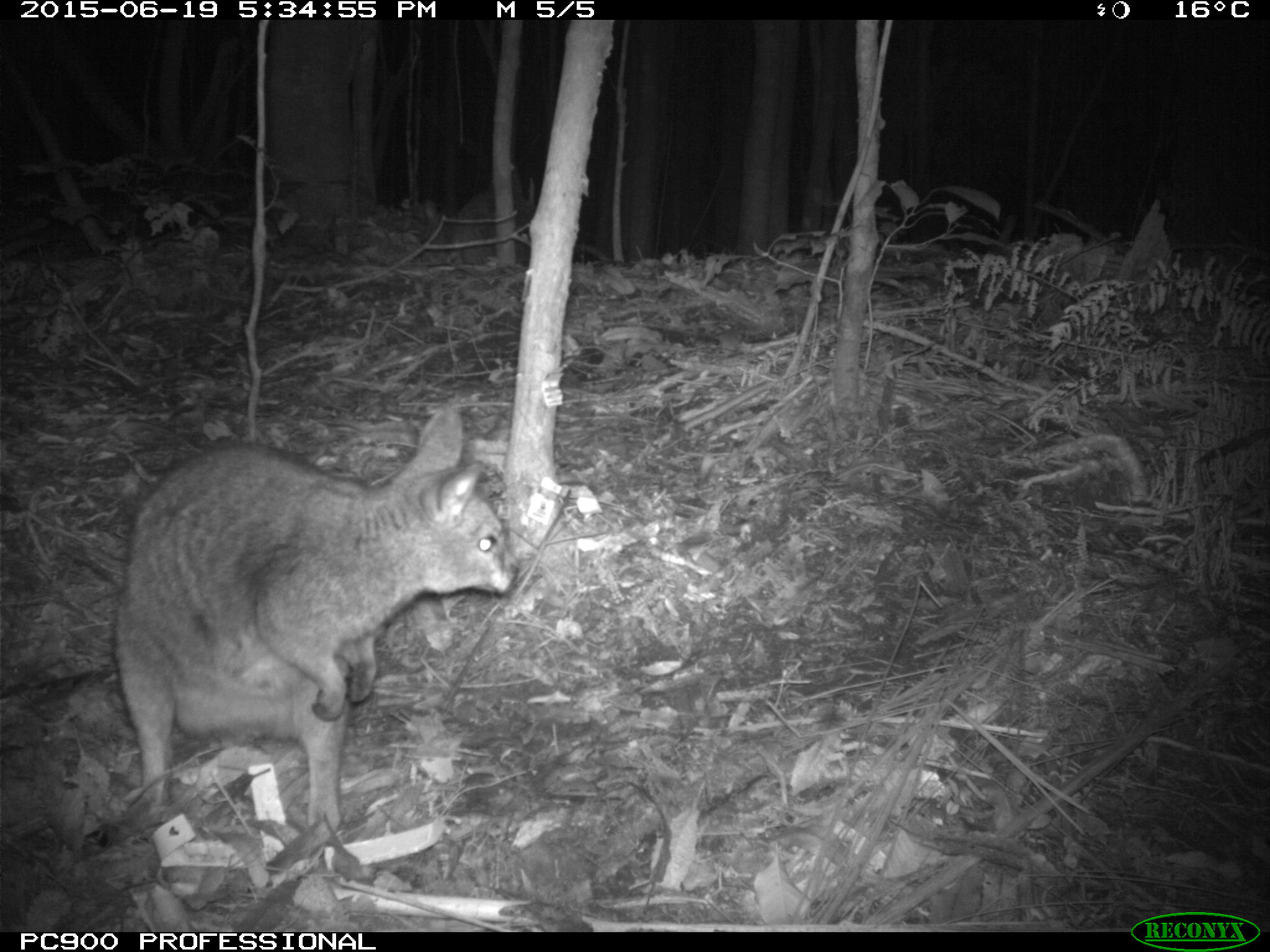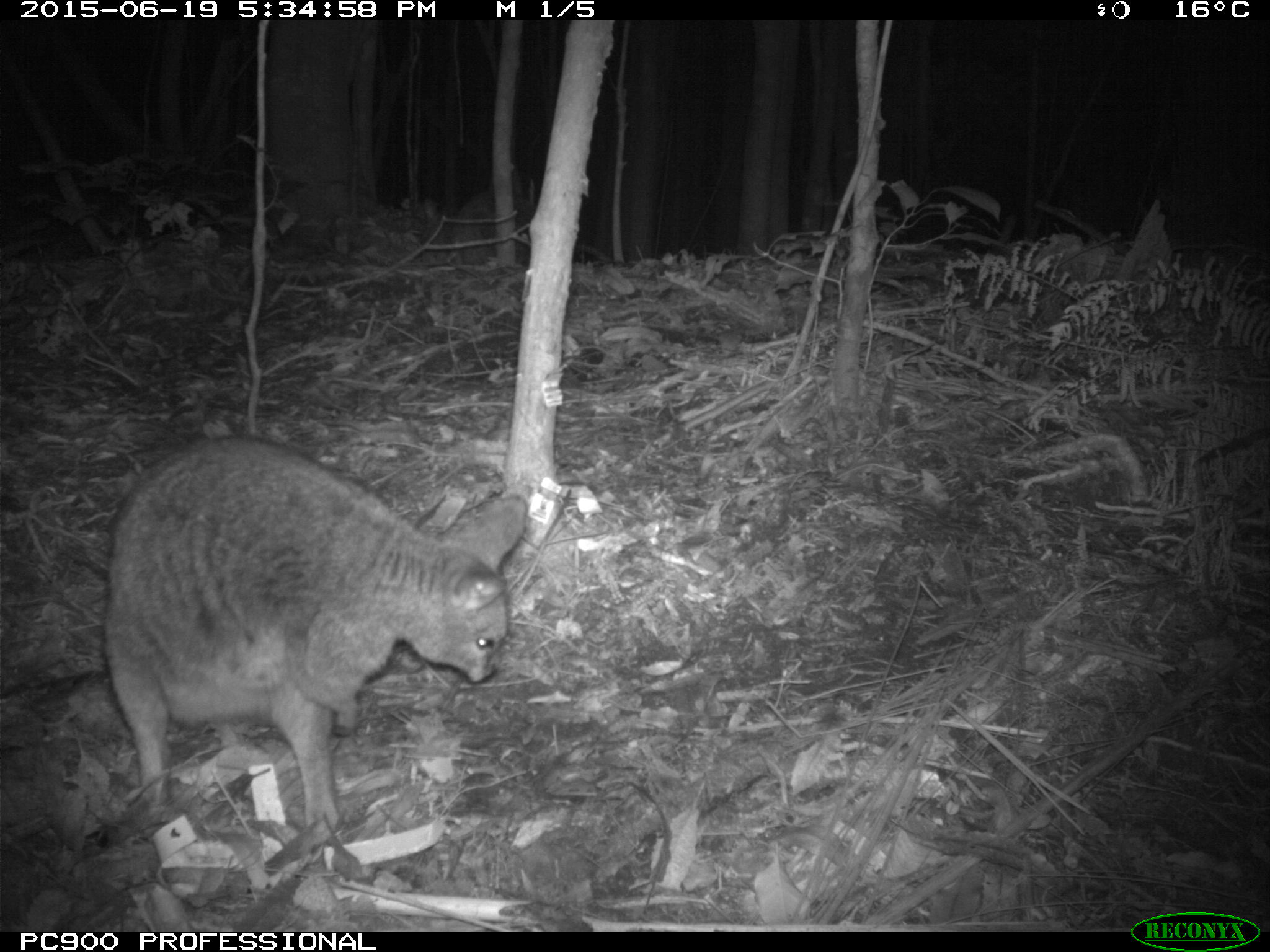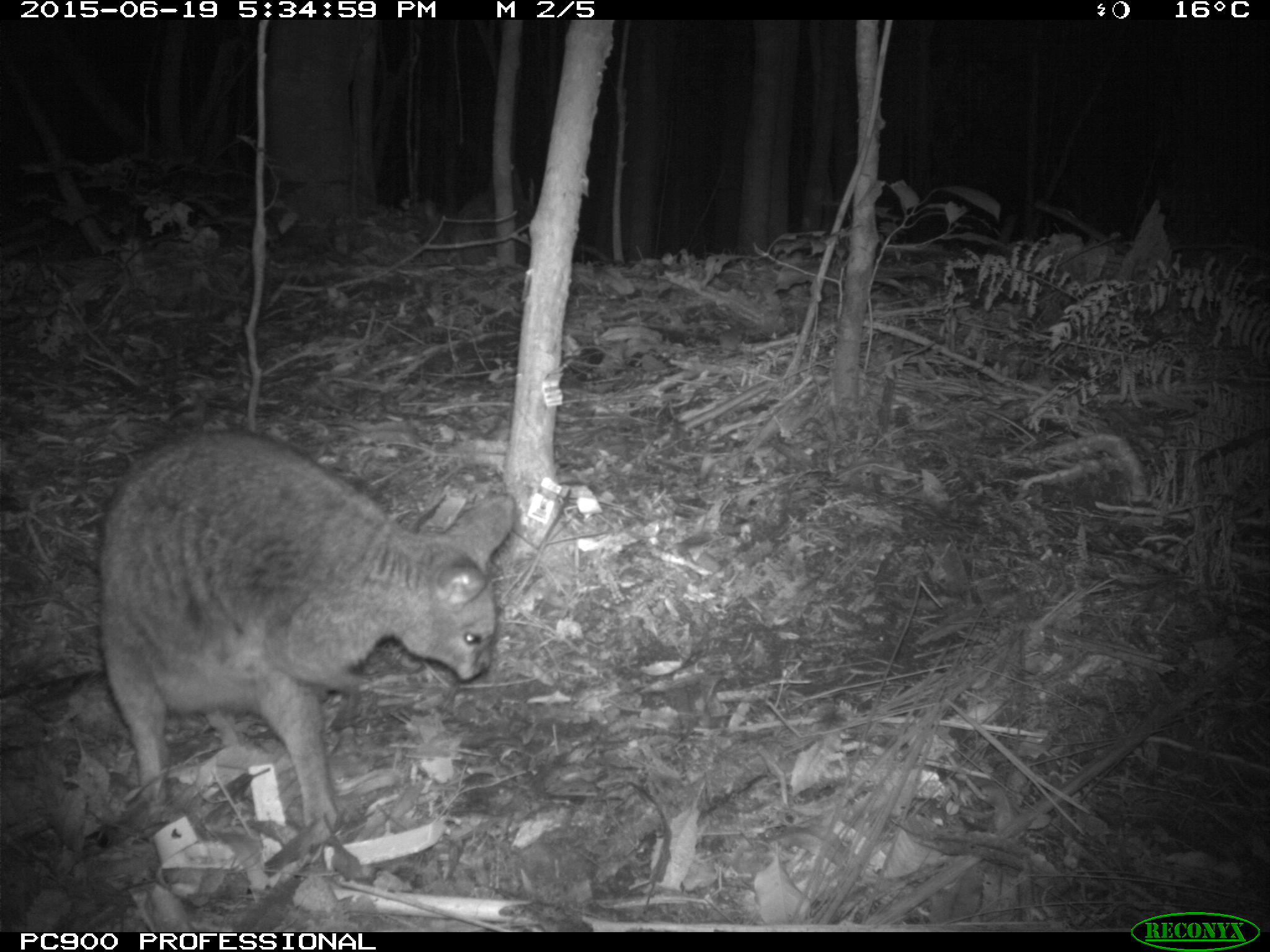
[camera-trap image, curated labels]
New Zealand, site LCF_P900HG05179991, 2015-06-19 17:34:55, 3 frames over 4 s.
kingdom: Animalia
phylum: Chordata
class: Mammalia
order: Diprotodontia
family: Macropodidae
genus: Notamacropus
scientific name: Notamacropus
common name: wallaby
Wallaby (Notamacropus).